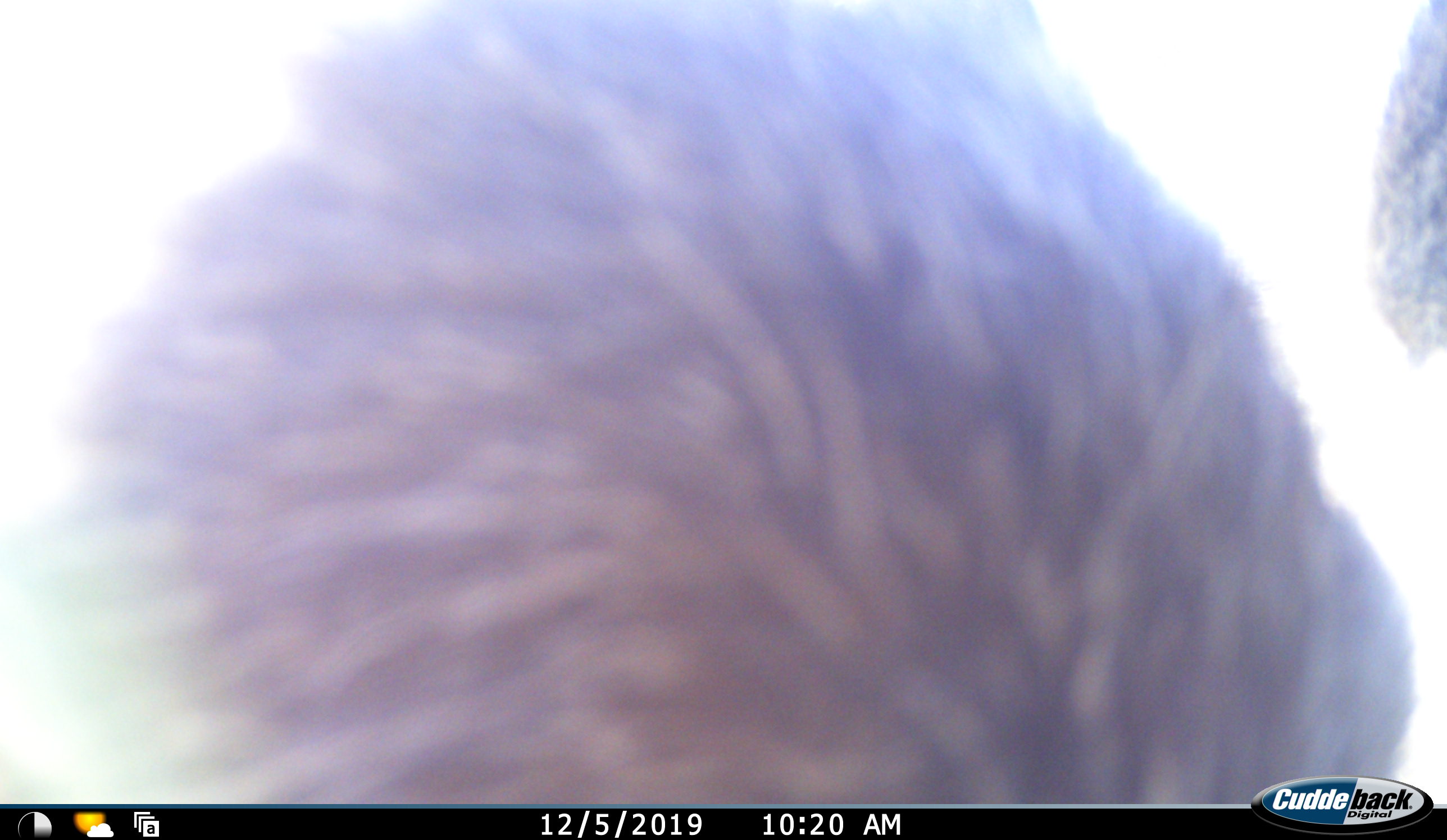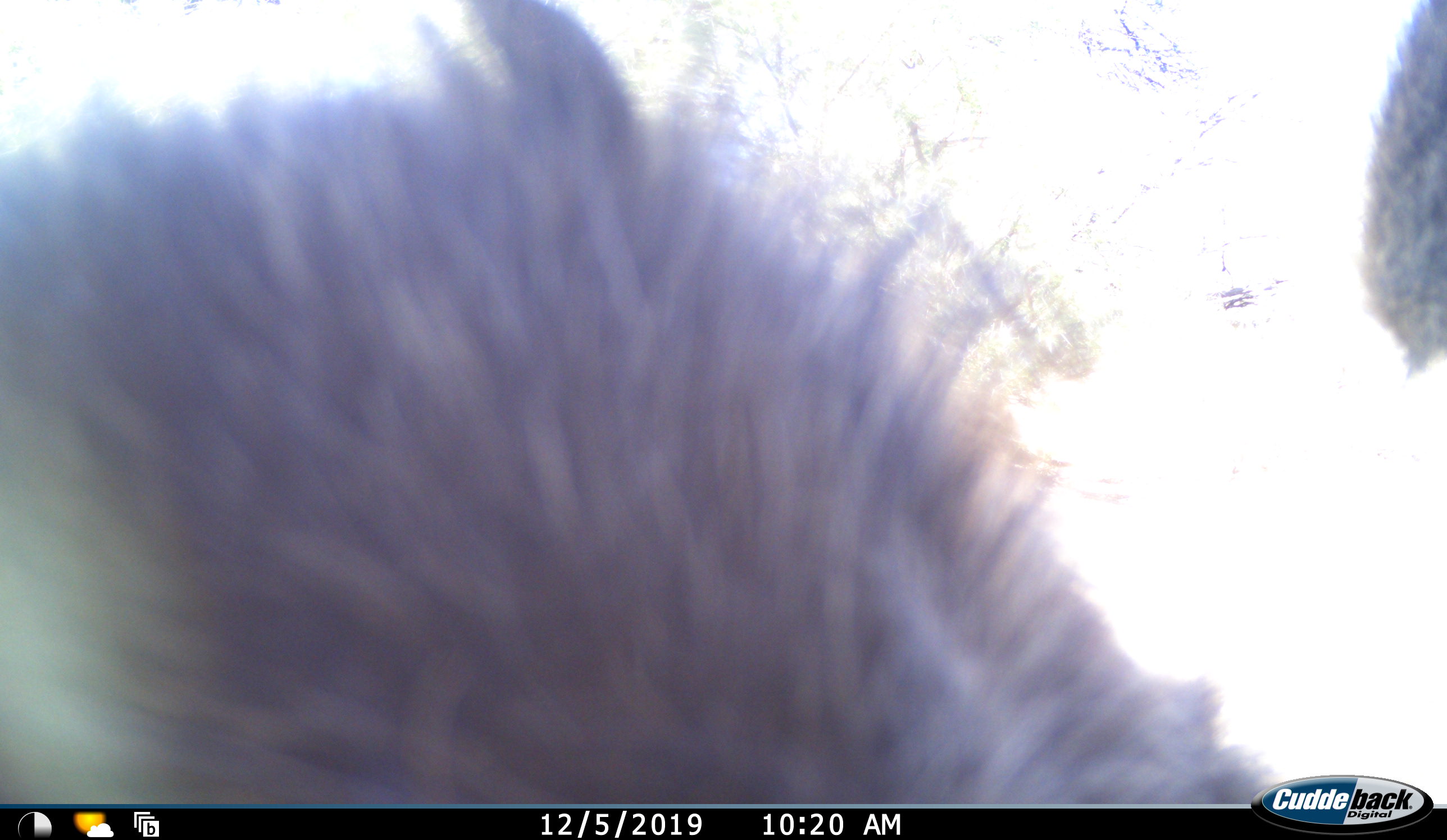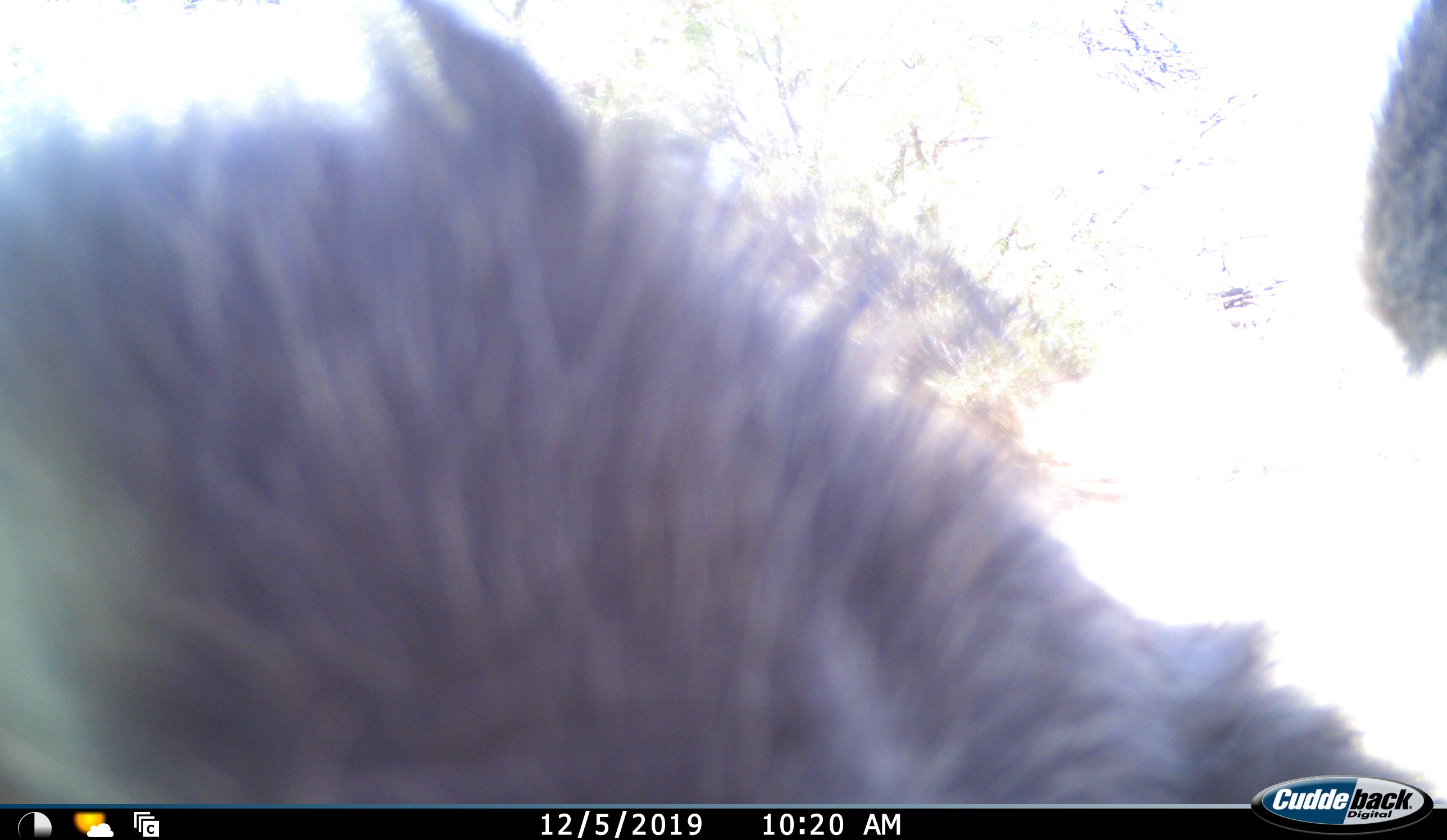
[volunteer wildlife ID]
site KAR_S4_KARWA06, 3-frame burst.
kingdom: Animalia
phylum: Chordata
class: Mammalia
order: Primates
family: Cercopithecidae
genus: Papio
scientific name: Papio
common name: baboon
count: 1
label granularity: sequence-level